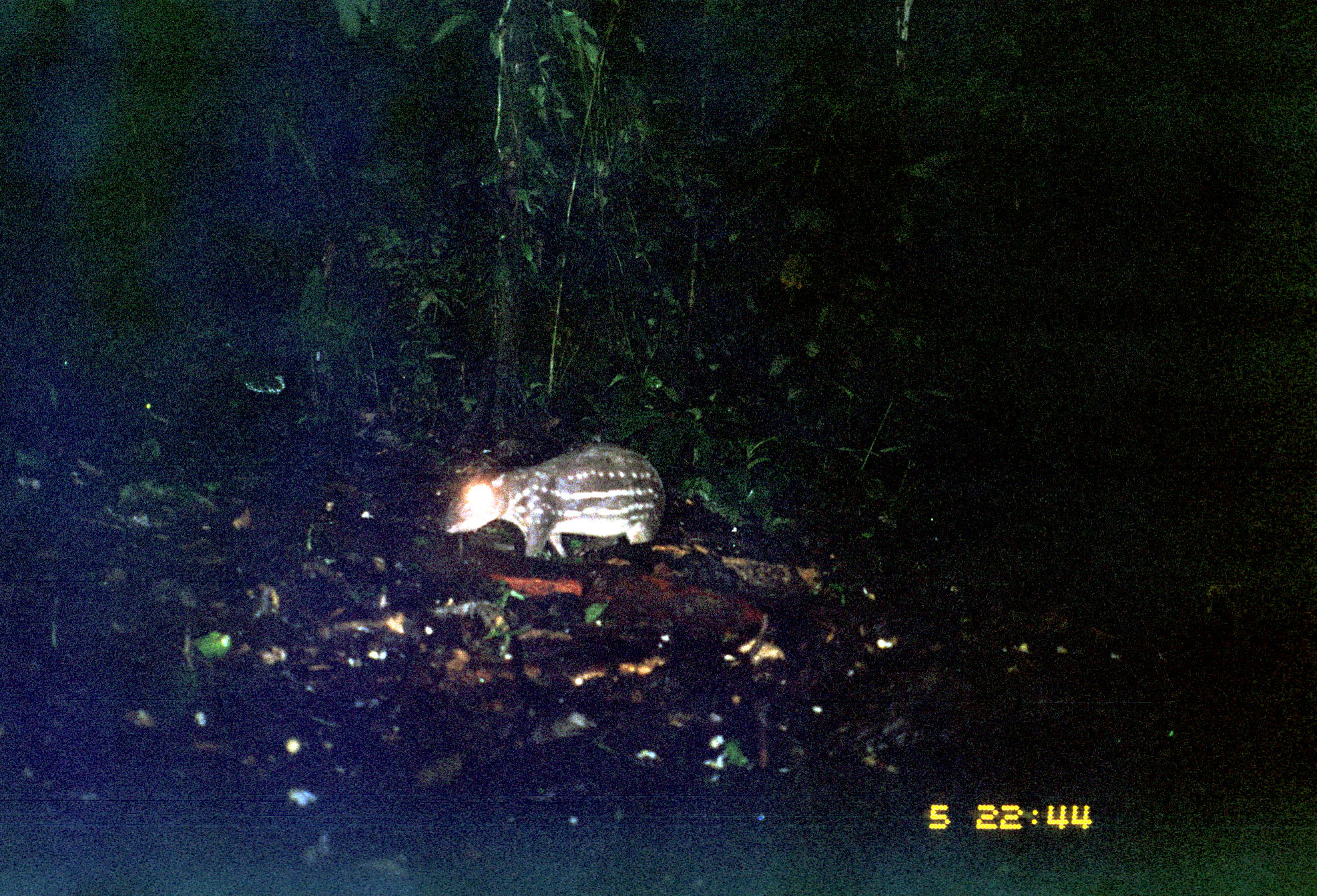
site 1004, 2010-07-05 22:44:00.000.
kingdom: Animalia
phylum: Chordata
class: Mammalia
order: Rodentia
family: Cuniculidae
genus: Cuniculus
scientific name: Cuniculus paca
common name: spotted paca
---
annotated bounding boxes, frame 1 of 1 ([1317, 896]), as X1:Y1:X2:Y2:
cuniculus paca: 441:441:667:562